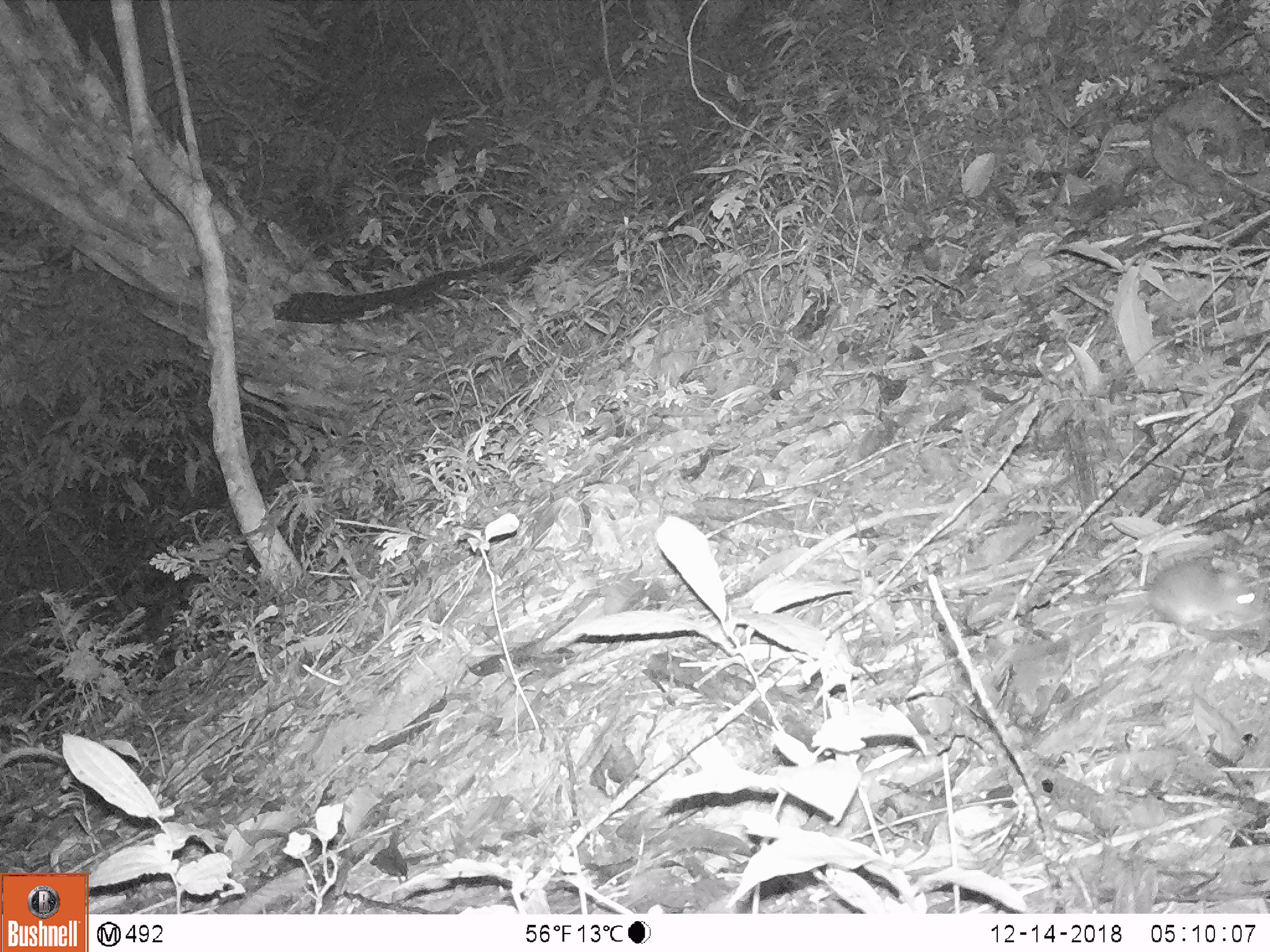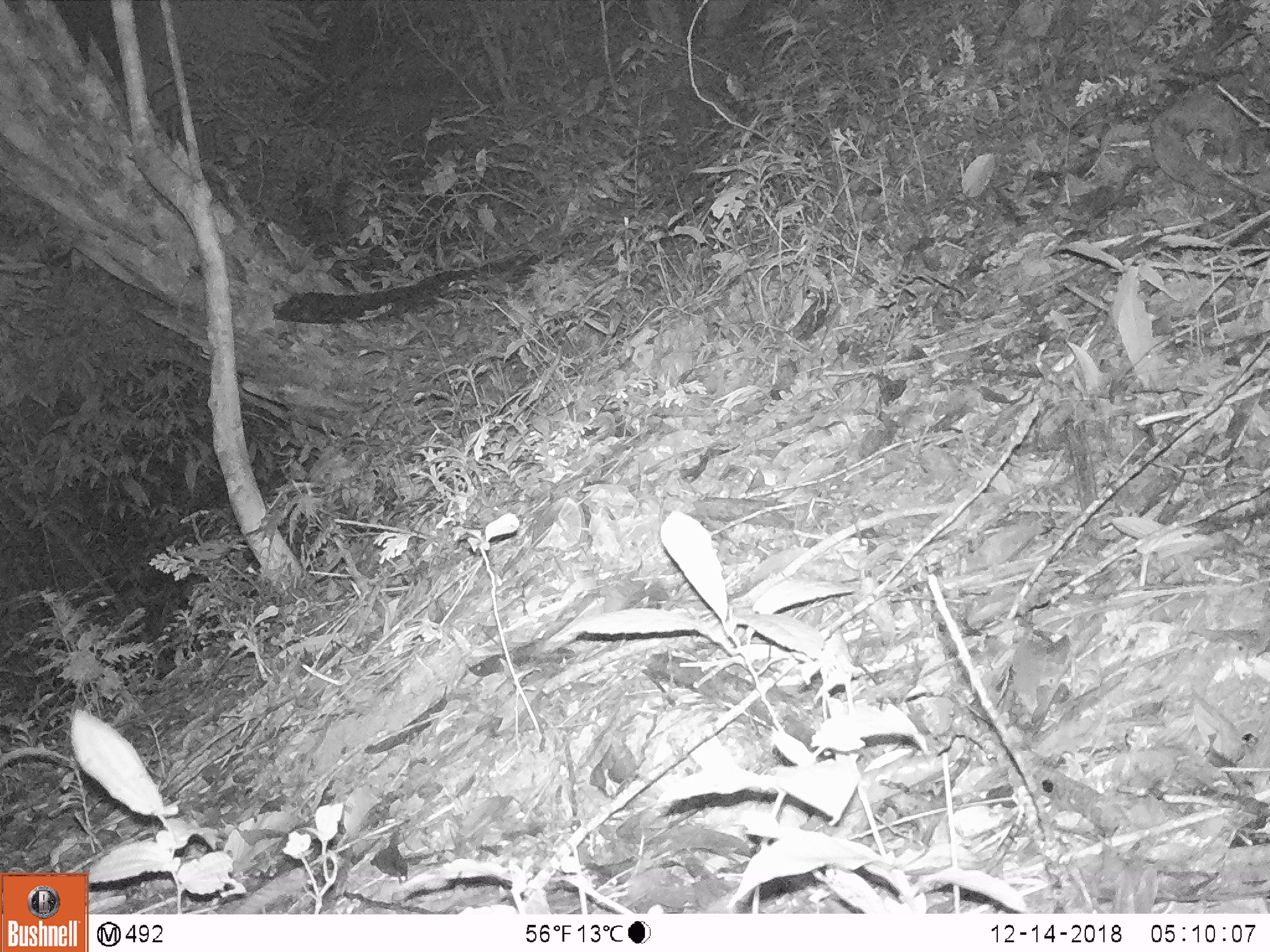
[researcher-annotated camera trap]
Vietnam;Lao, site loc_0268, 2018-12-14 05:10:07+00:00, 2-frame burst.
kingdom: Animalia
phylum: Chordata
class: Mammalia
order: Rodentia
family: Muridae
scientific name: Muridae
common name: old-world mice and rats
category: unidentified murid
Unidentified murid (old-world mice and rats) (Muridae). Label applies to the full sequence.